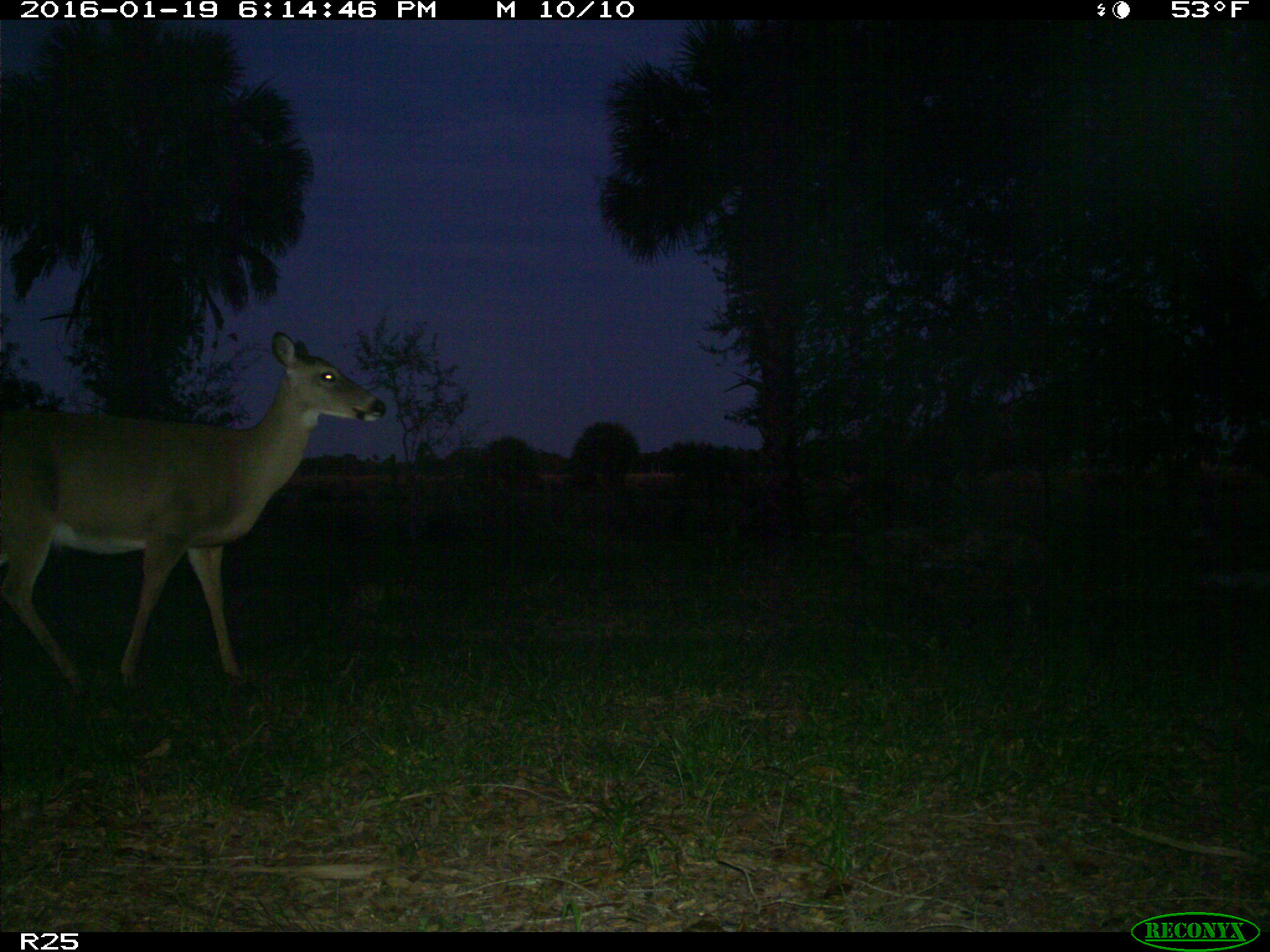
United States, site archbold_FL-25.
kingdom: Animalia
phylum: Chordata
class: Mammalia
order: Artiodactyla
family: Cervidae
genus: Odocoileus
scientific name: Odocoileus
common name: deer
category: unidentified deer